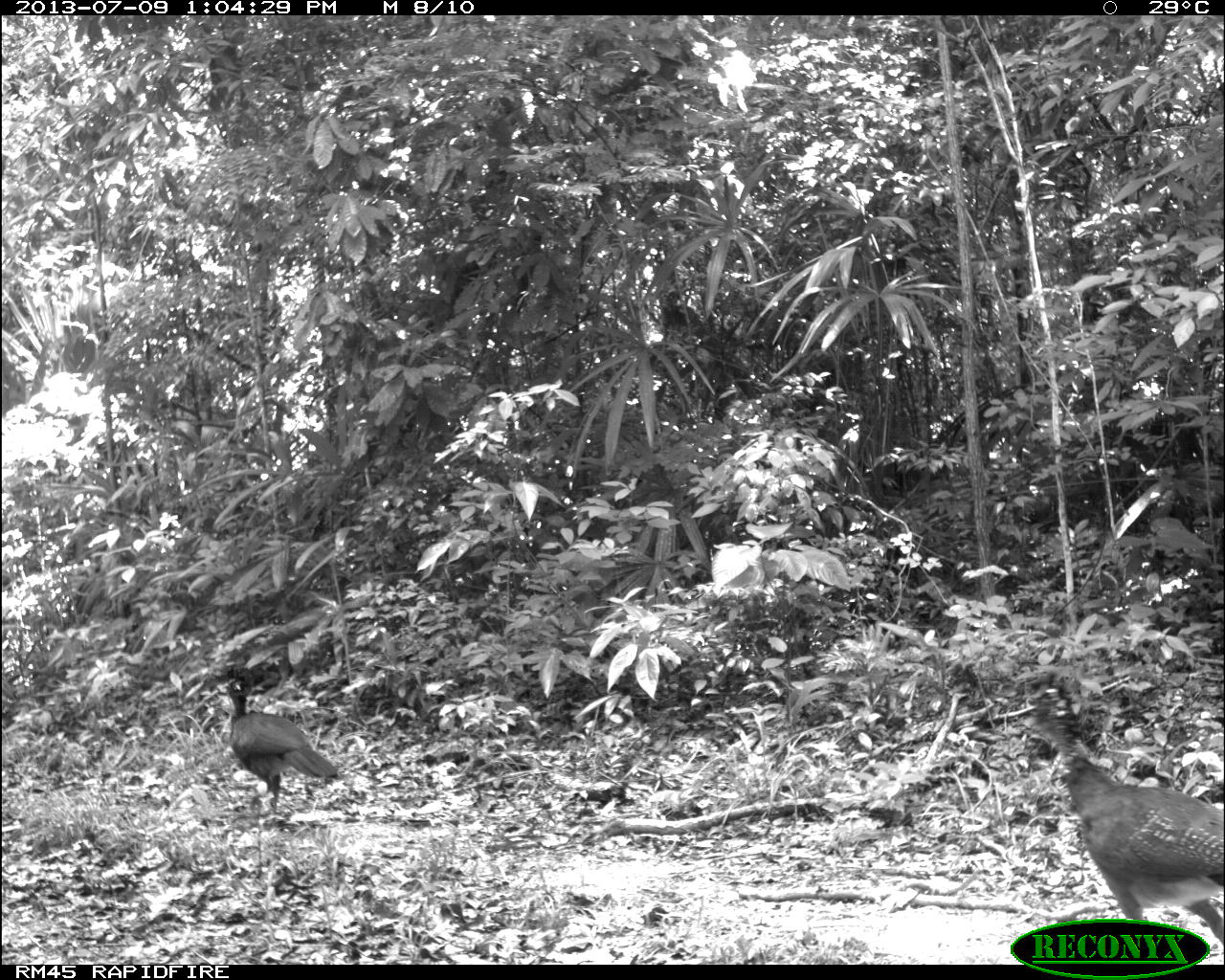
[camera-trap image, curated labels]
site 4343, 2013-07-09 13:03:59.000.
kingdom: Animalia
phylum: Chordata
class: Aves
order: Galliformes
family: Cracidae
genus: Crax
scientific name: Crax rubra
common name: great curassow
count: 2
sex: female